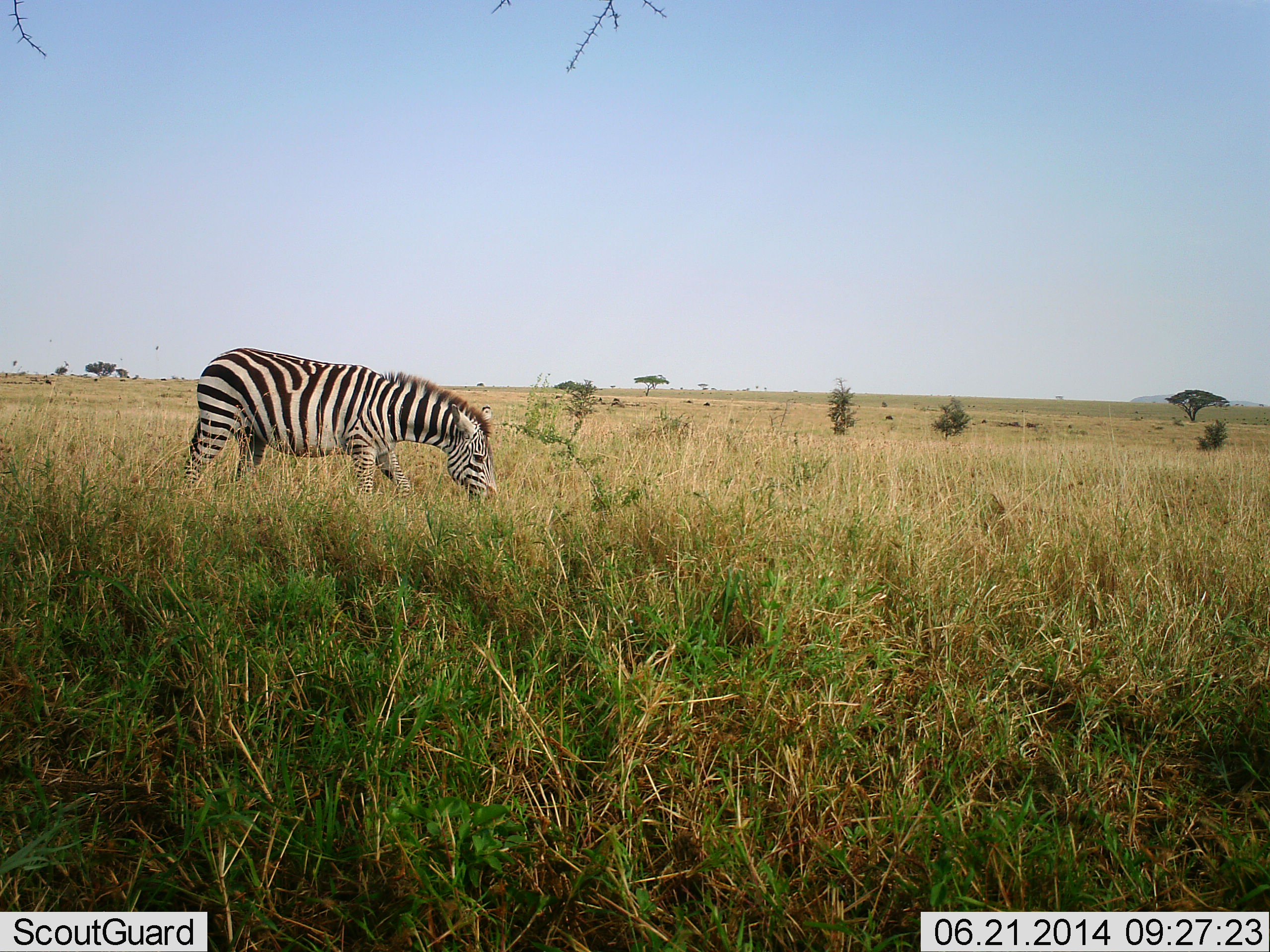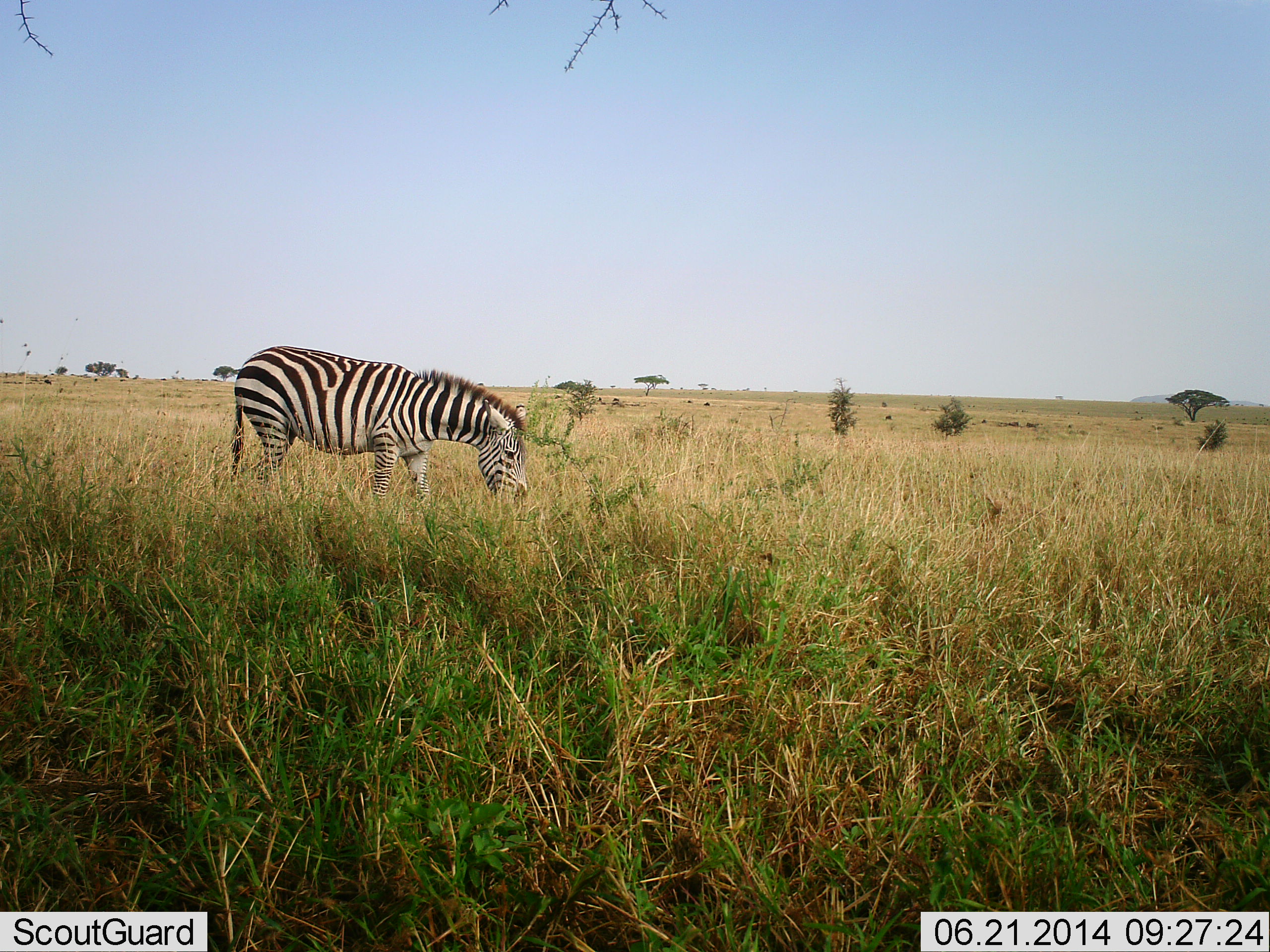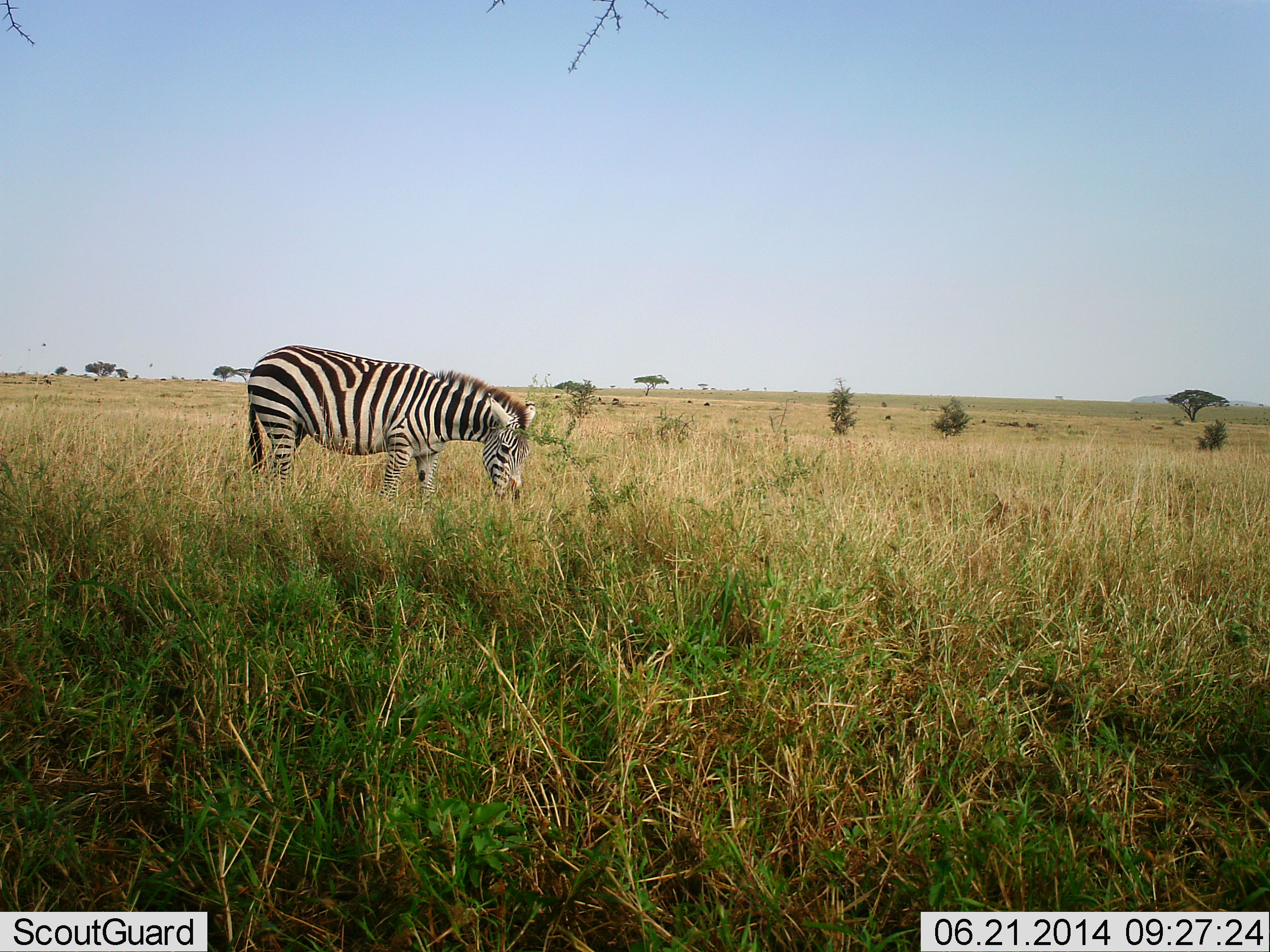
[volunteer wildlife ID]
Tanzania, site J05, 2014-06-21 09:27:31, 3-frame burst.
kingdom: Animalia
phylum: Chordata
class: Mammalia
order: Perissodactyla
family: Equidae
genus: Equus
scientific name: Equus quagga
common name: plains zebra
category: zebra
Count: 1.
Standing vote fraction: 10%.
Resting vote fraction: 0%.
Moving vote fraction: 40%.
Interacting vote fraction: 0%.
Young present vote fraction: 0%.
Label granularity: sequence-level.